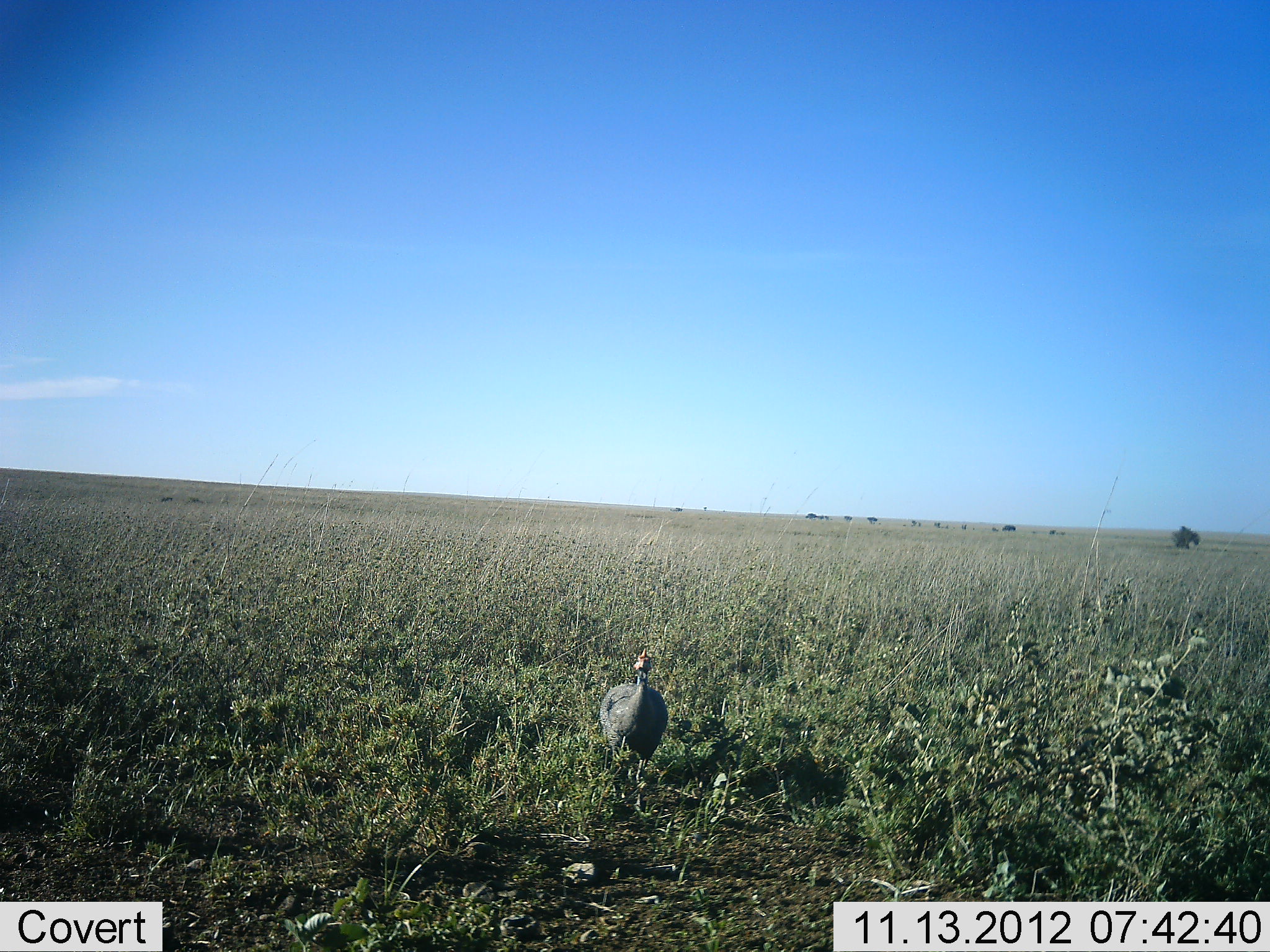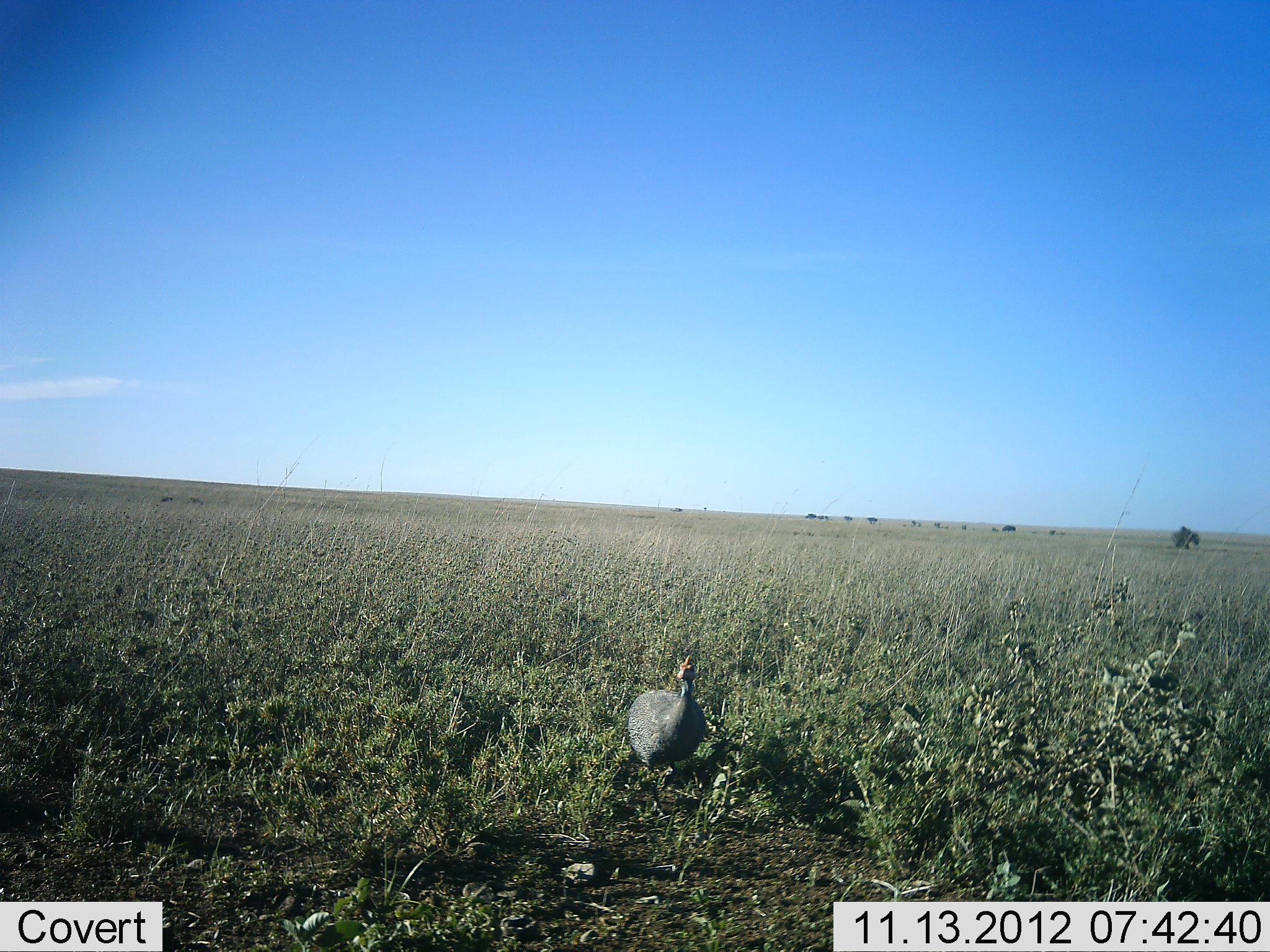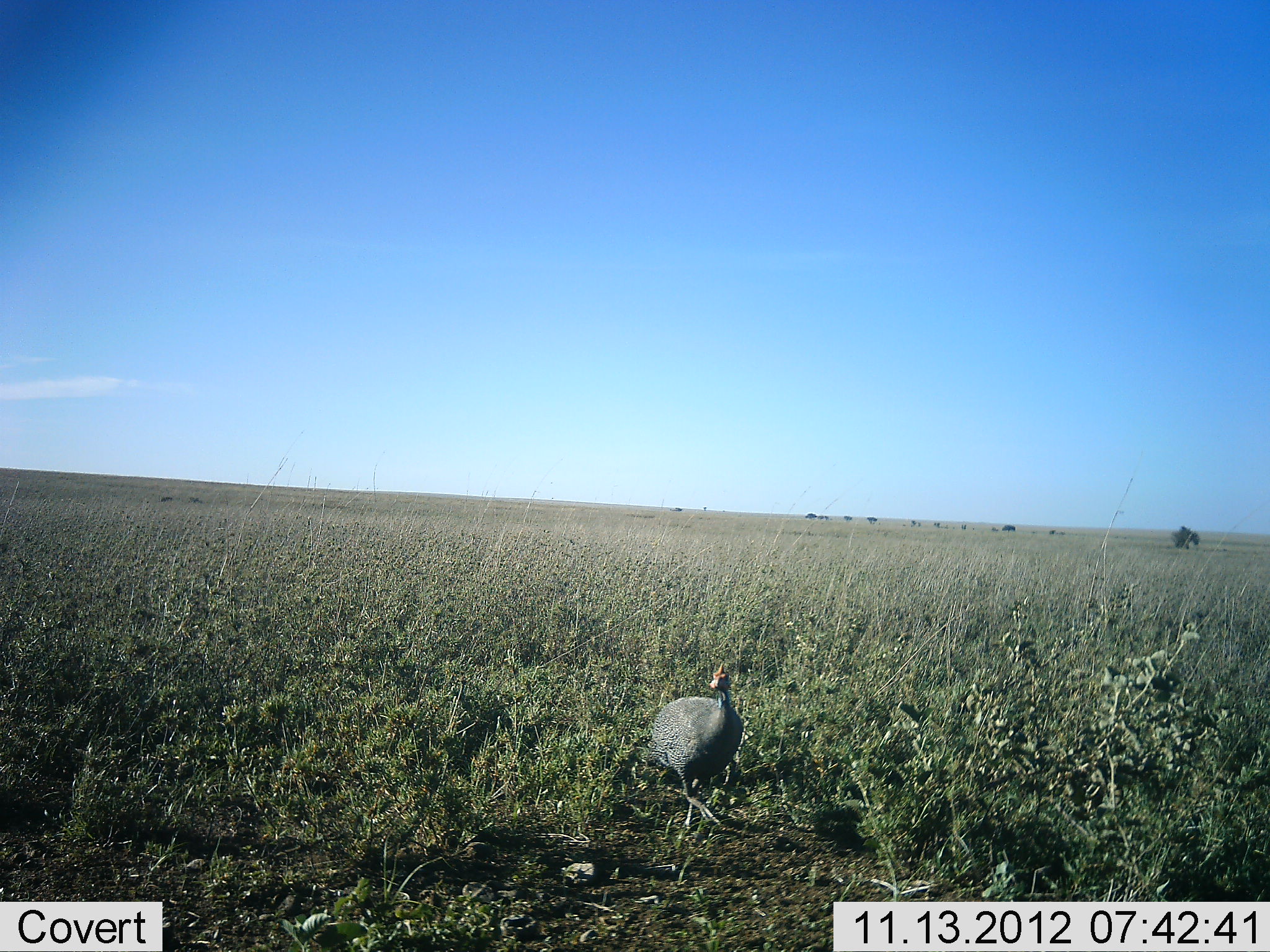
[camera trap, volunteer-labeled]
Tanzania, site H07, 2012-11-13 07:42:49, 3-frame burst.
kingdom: Animalia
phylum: Chordata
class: Aves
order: Galliformes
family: Numididae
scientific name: Numididae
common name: guinea fowl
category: guineafowl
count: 1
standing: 10%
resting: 0%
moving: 90%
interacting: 0%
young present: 0%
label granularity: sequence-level